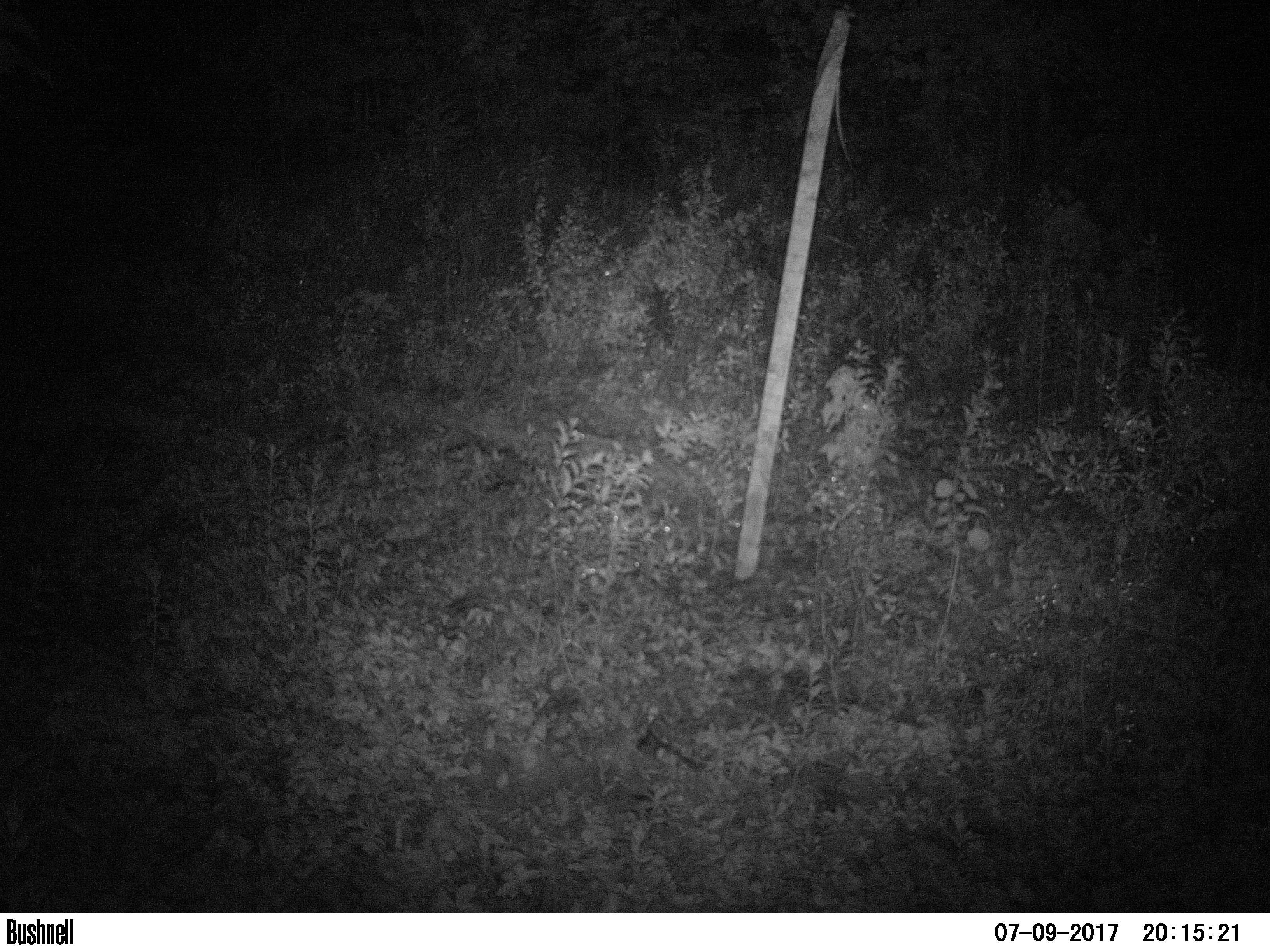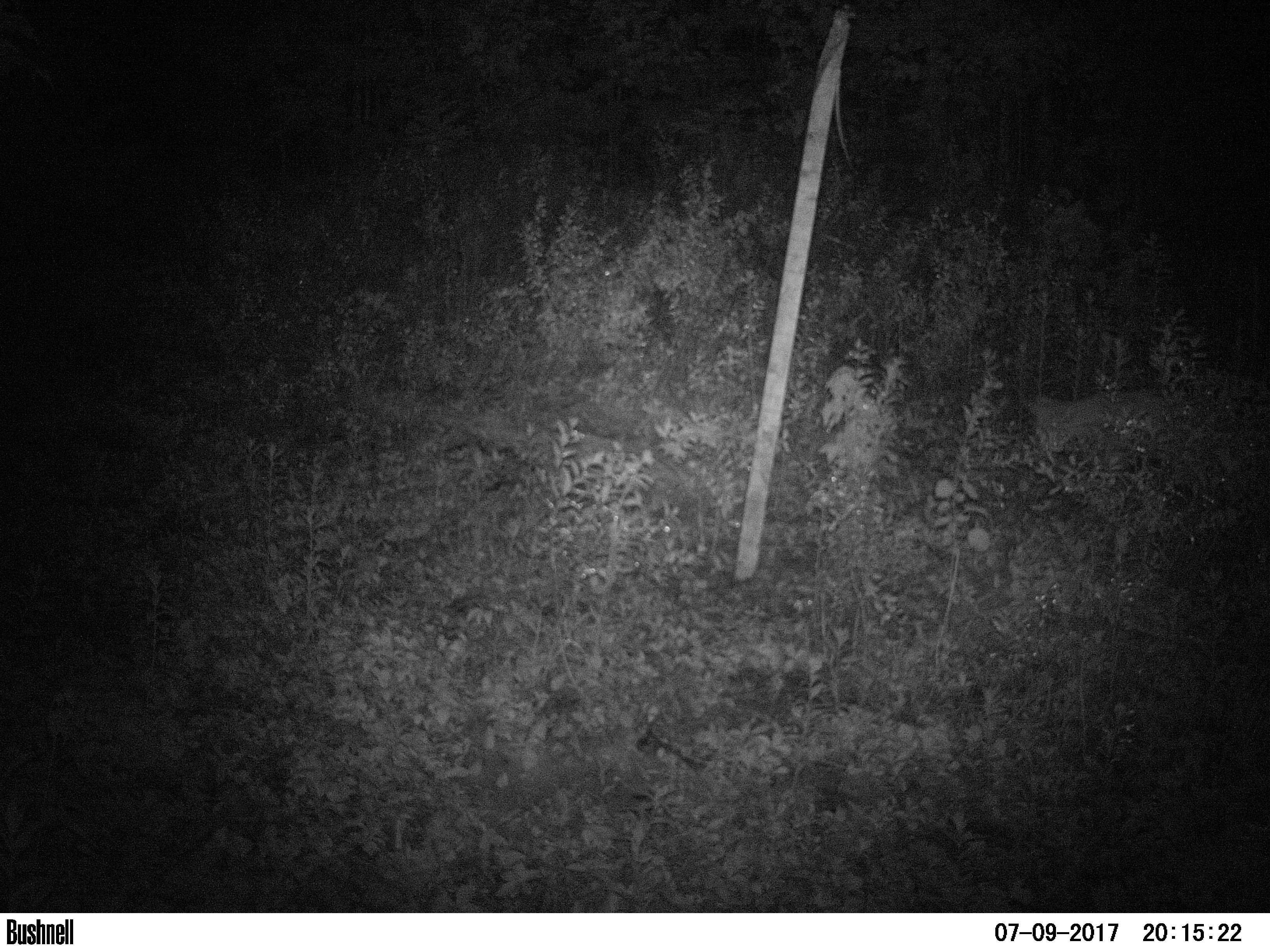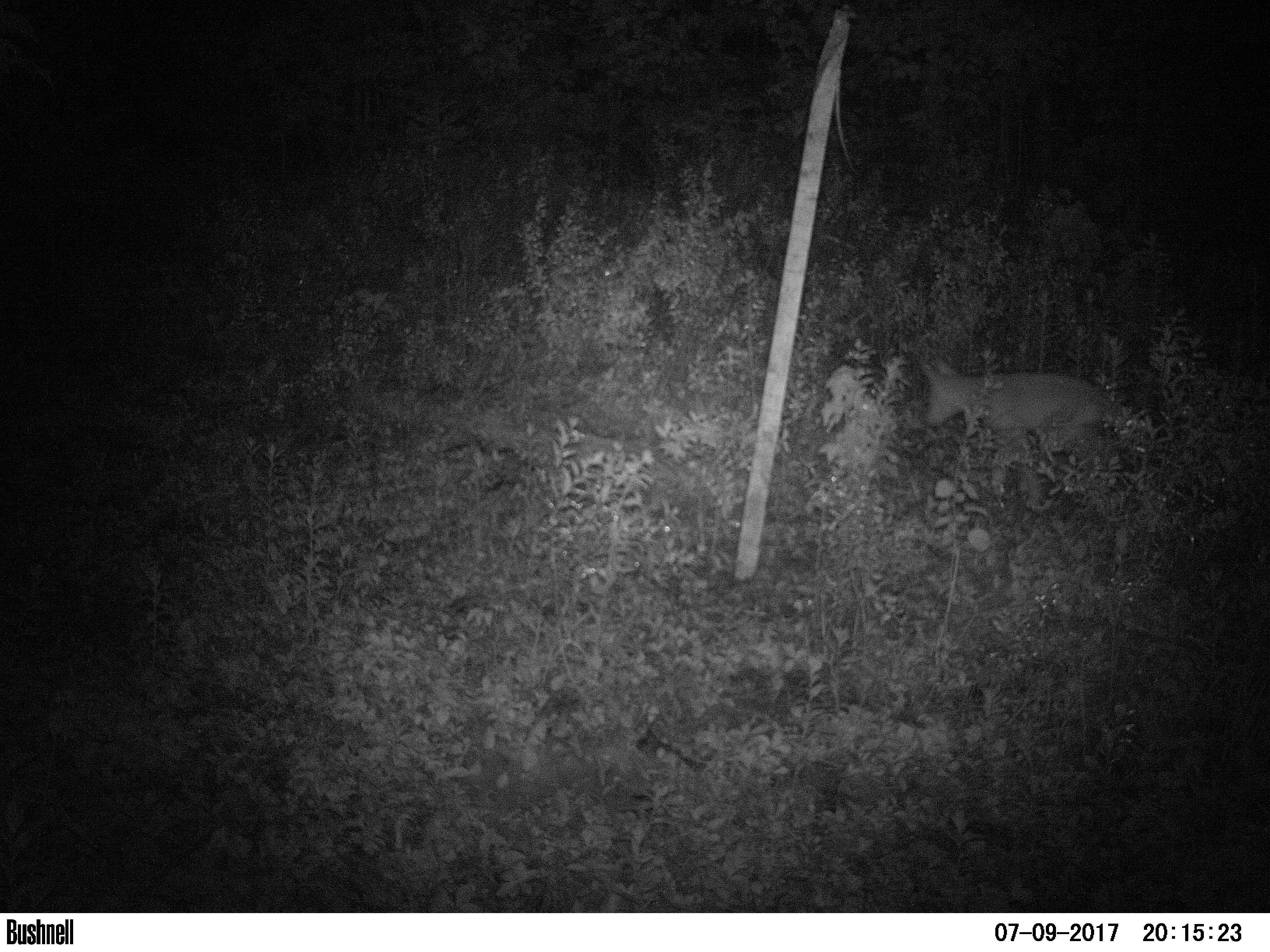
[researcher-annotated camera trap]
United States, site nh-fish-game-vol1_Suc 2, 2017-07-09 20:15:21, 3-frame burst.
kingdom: Animalia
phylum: Chordata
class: Mammalia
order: Carnivora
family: Canidae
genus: Canis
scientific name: Canis latrans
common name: coyote